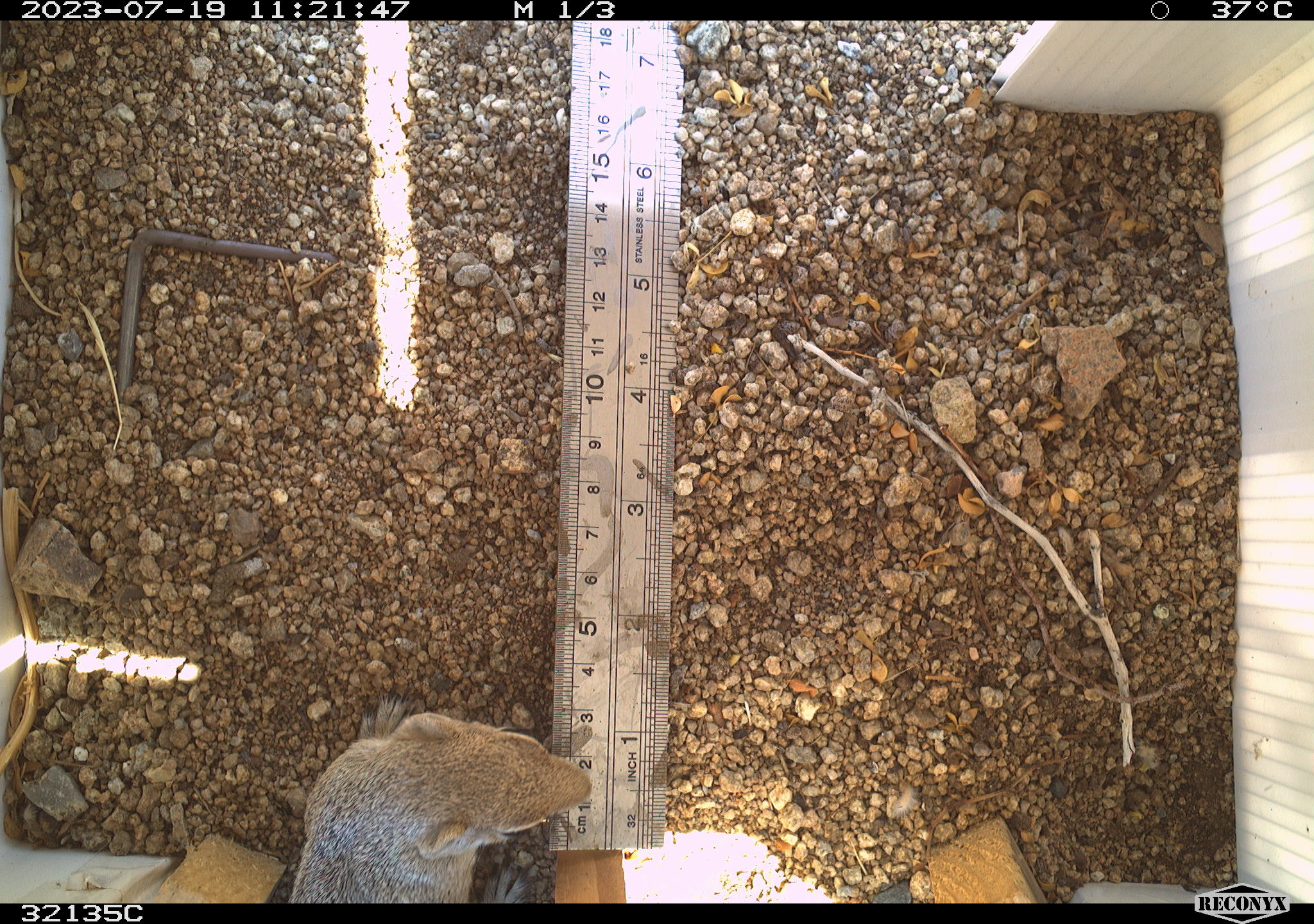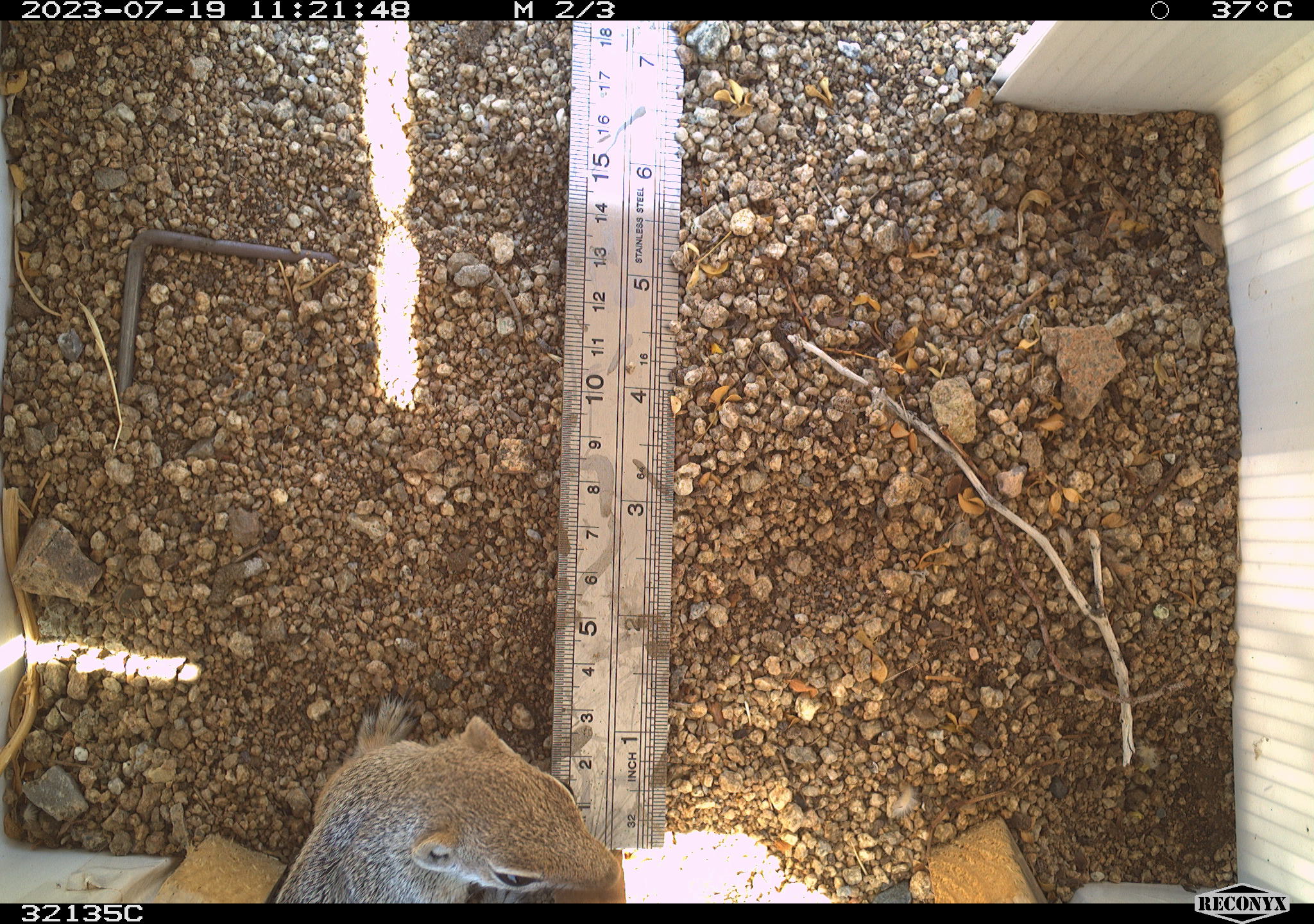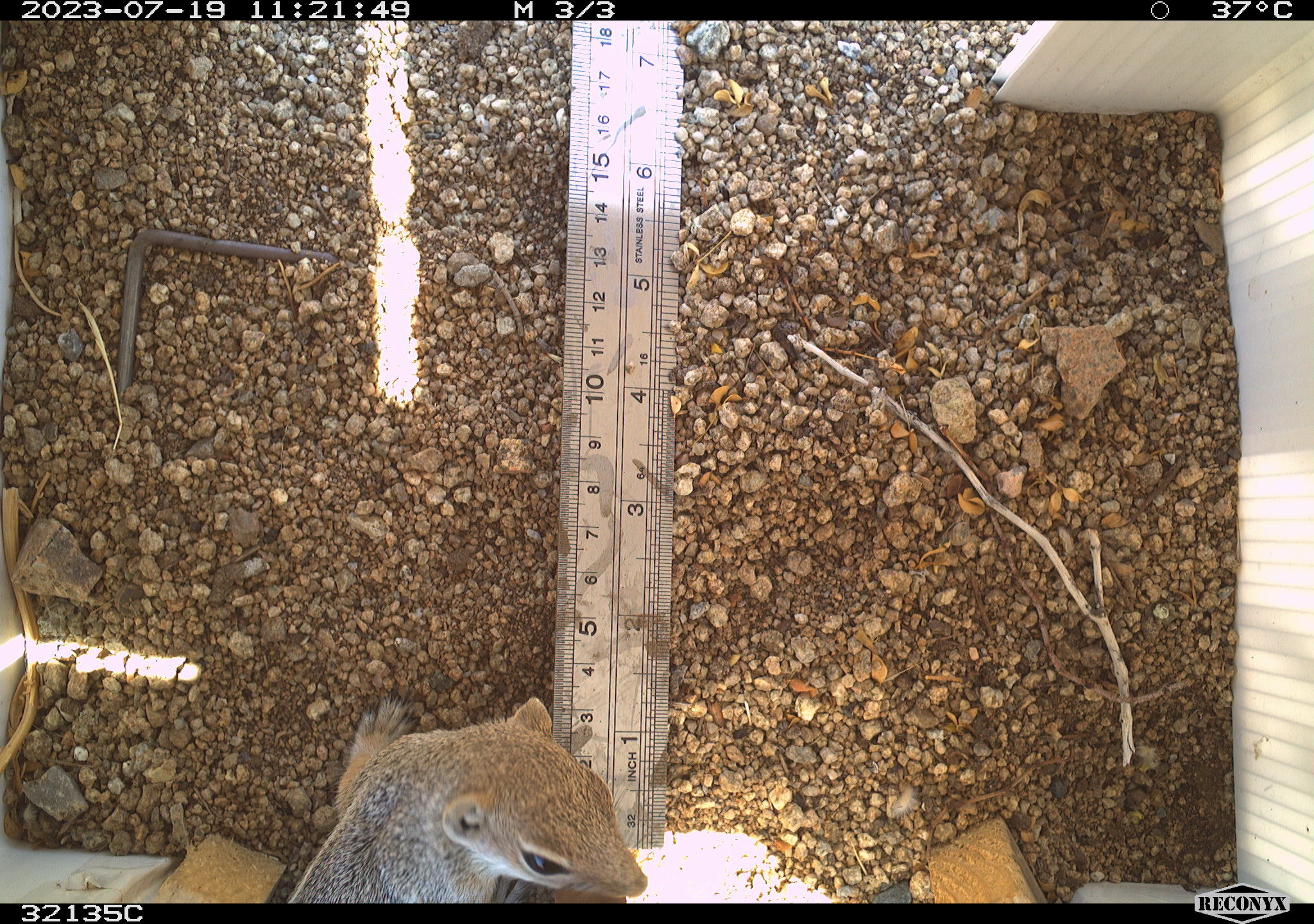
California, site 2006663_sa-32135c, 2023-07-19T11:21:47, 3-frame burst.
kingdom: Animalia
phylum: Chordata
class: Mammalia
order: Rodentia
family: Sciuridae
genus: Ammospermophilus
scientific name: Ammospermophilus leucurus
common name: white-tailed antelope squirrel